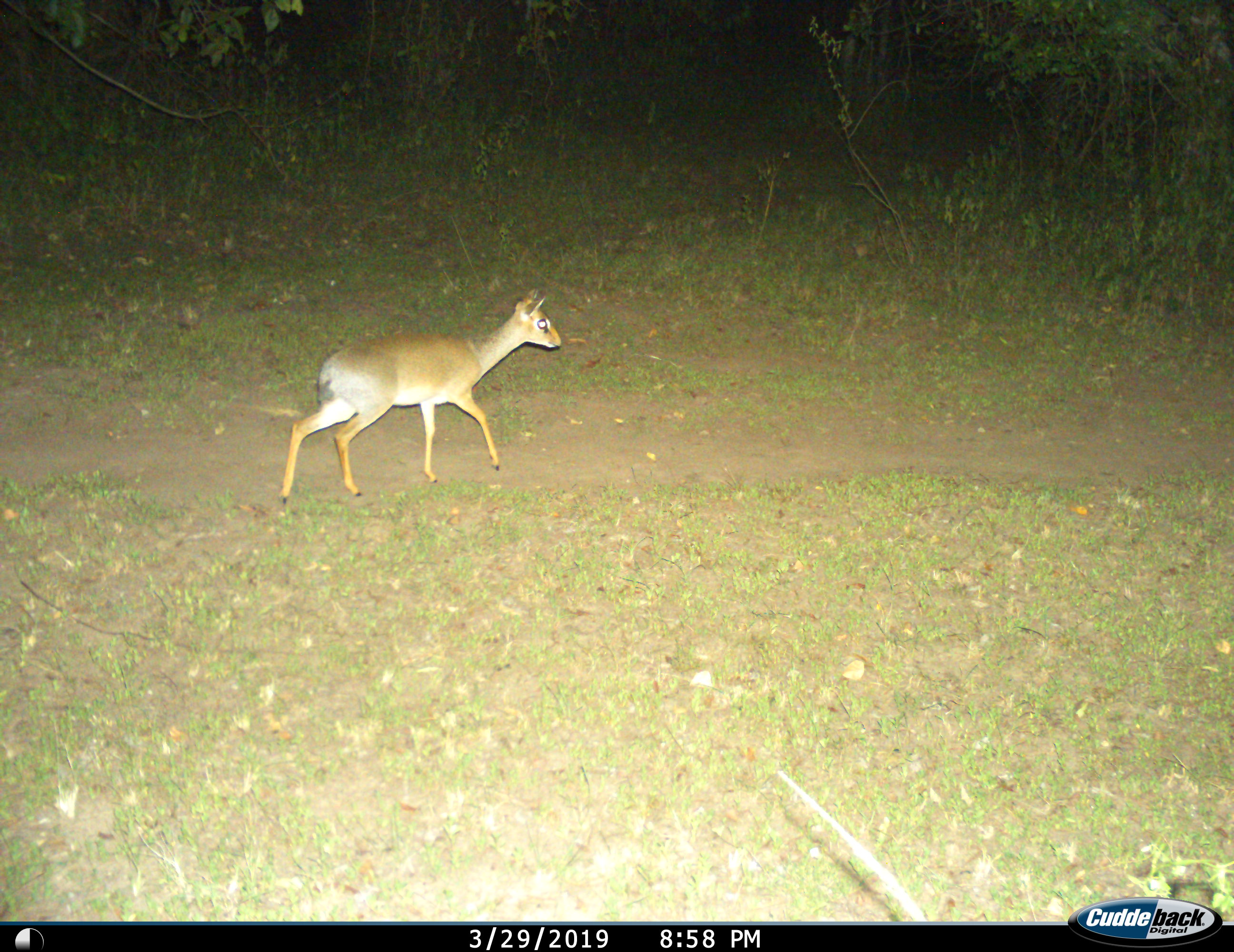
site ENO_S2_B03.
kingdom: Animalia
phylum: Chordata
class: Mammalia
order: Artiodactyla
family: Bovidae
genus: Madoqua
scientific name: Madoqua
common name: dik-dik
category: dikdik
Dikdik (dik-dik) (Madoqua), count 1. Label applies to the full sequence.